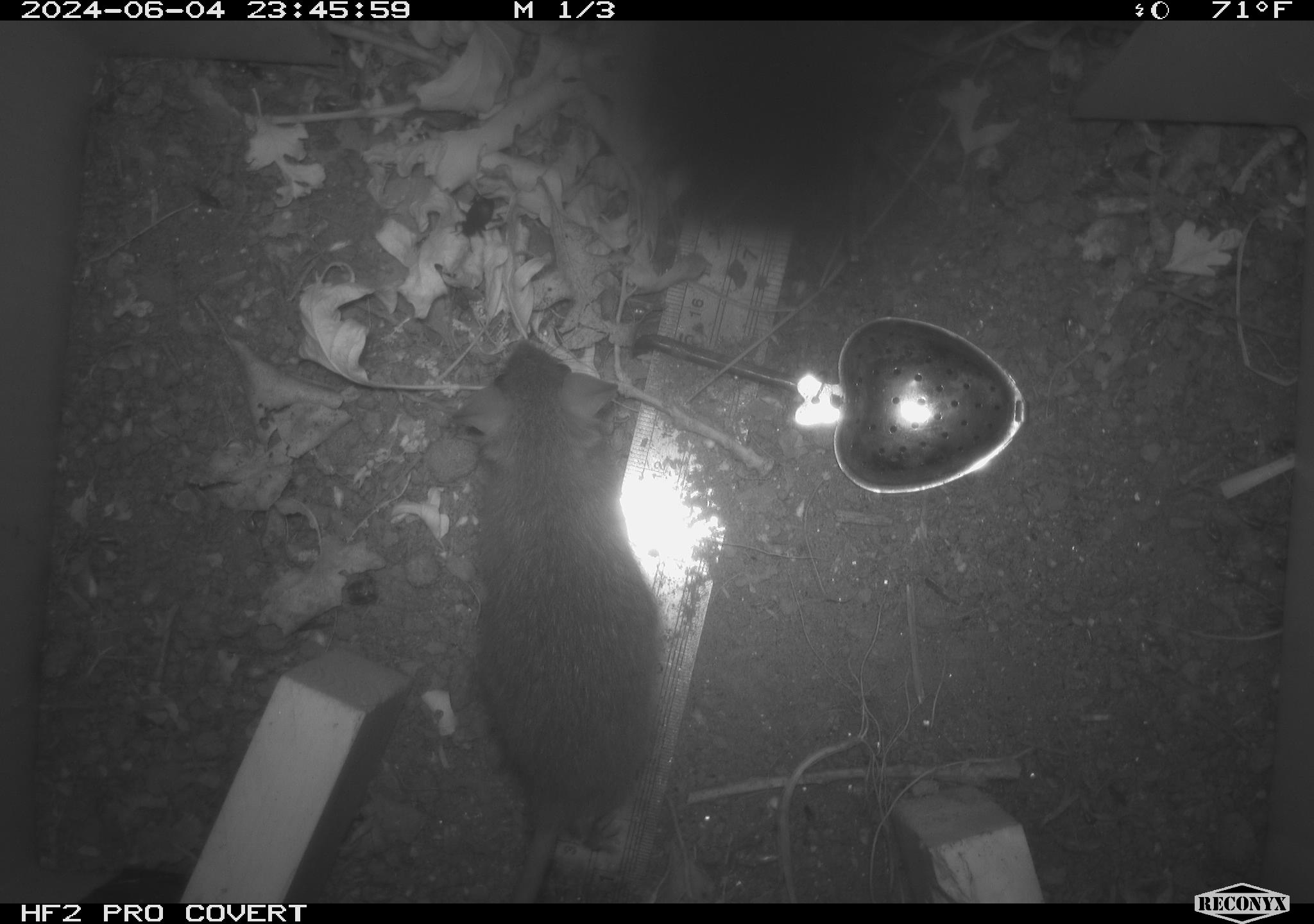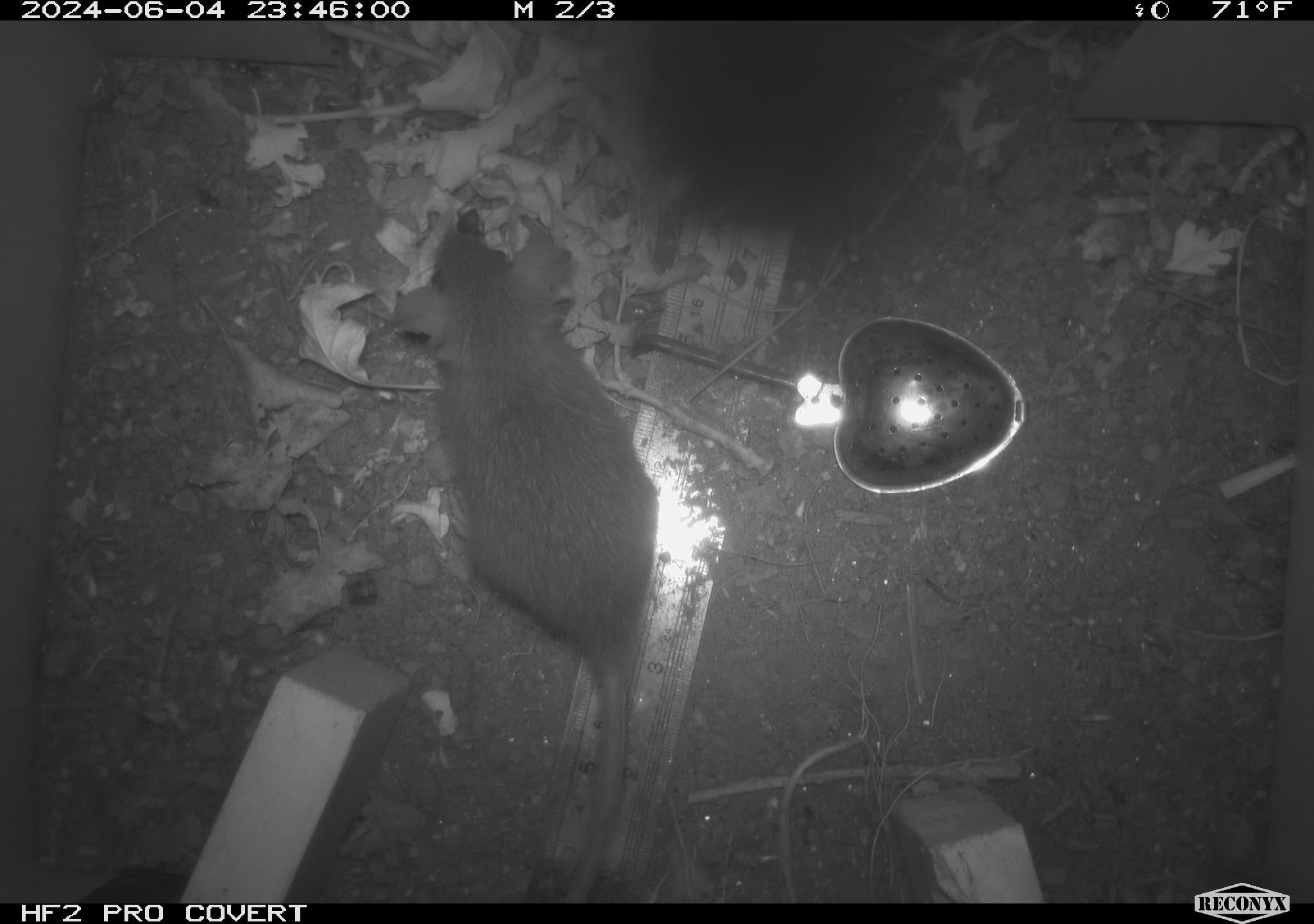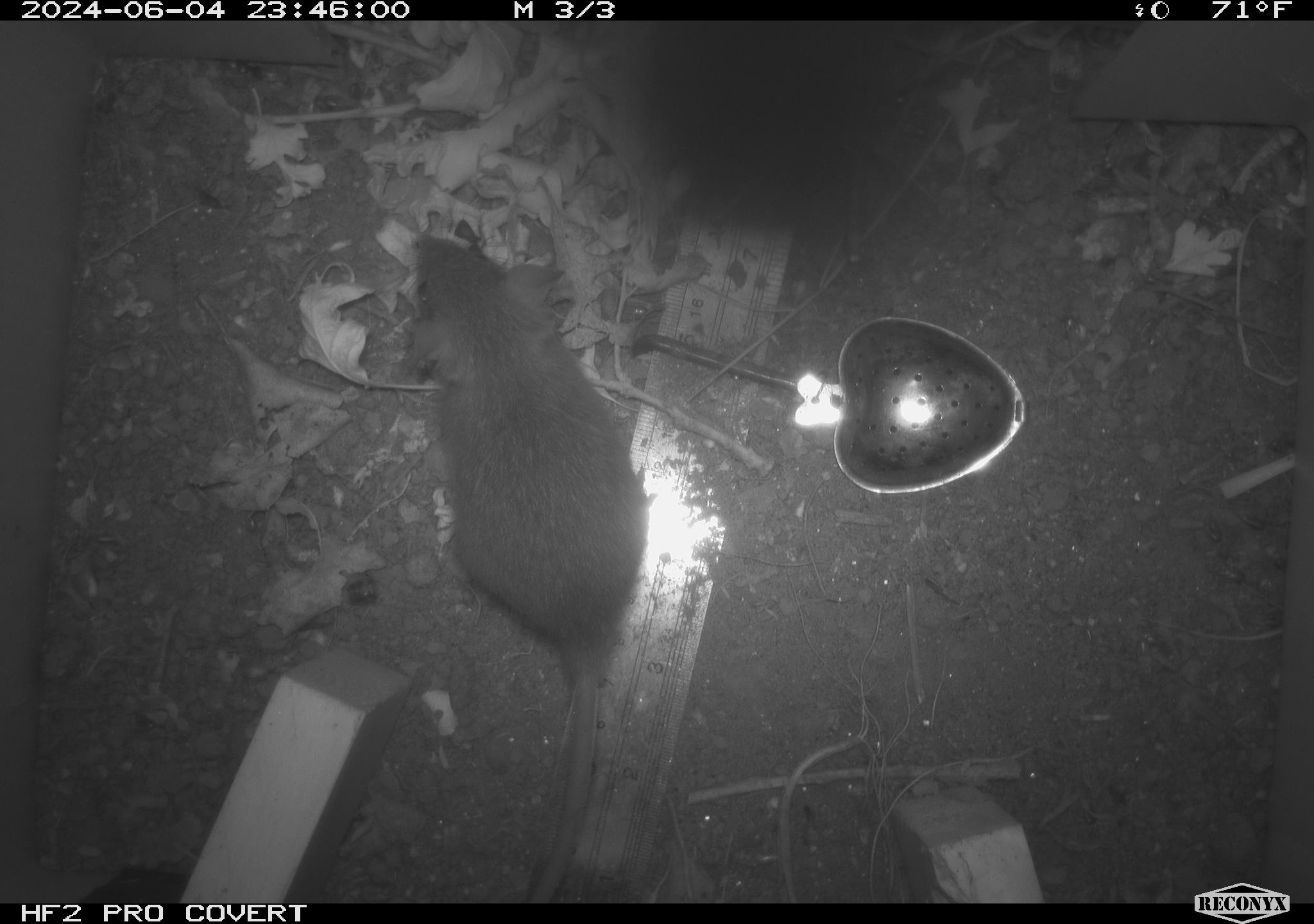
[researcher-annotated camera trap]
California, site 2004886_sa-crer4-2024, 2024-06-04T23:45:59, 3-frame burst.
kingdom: Animalia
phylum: Chordata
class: Mammalia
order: Rodentia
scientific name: Rodentia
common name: mouse species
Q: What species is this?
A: Mouse species (Rodentia).